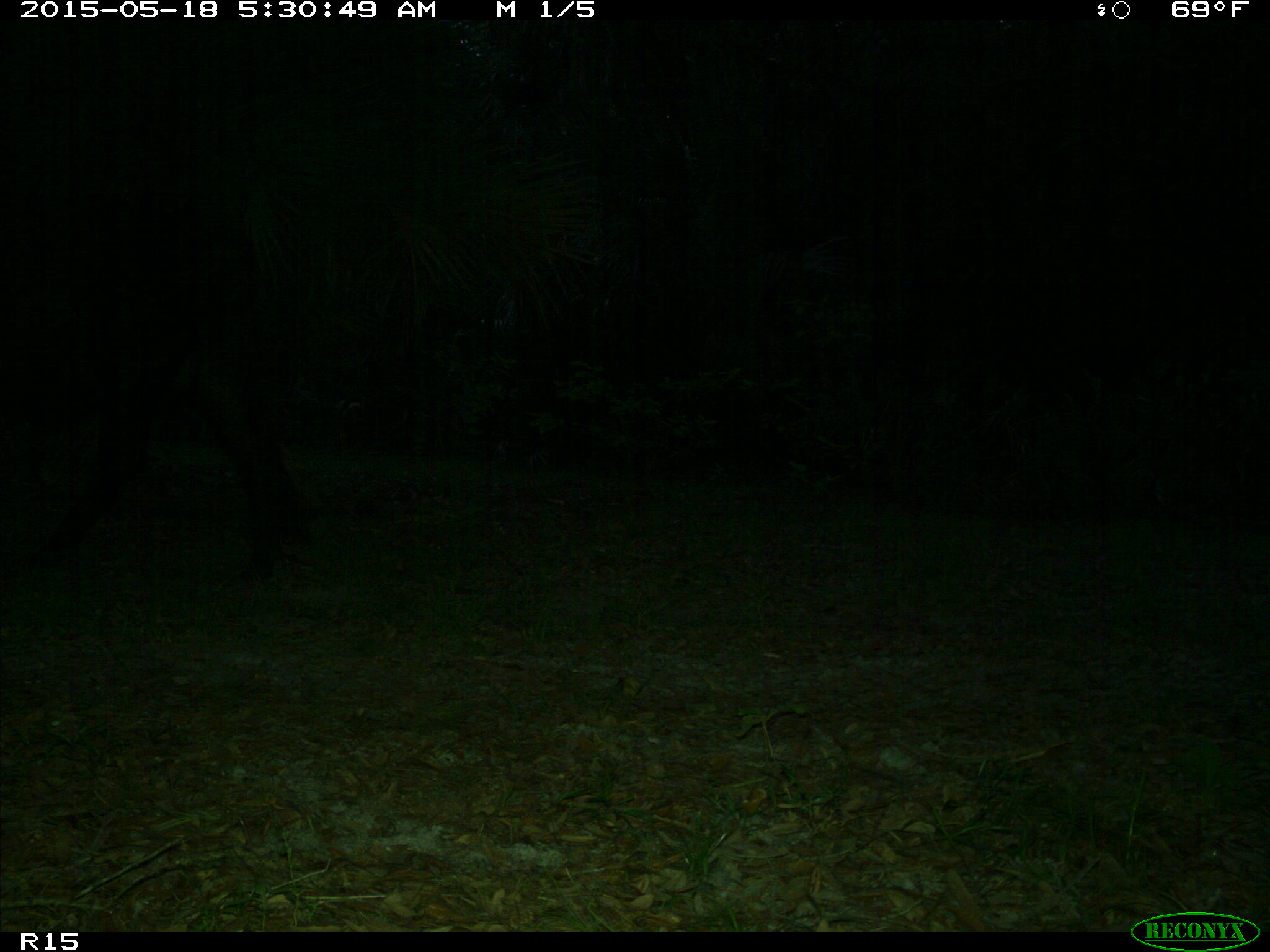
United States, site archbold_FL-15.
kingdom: Animalia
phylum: Chordata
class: Mammalia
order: Artiodactyla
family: Bovidae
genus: Bos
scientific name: Bos taurus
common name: domestic cow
Bos taurus (domestic cow).